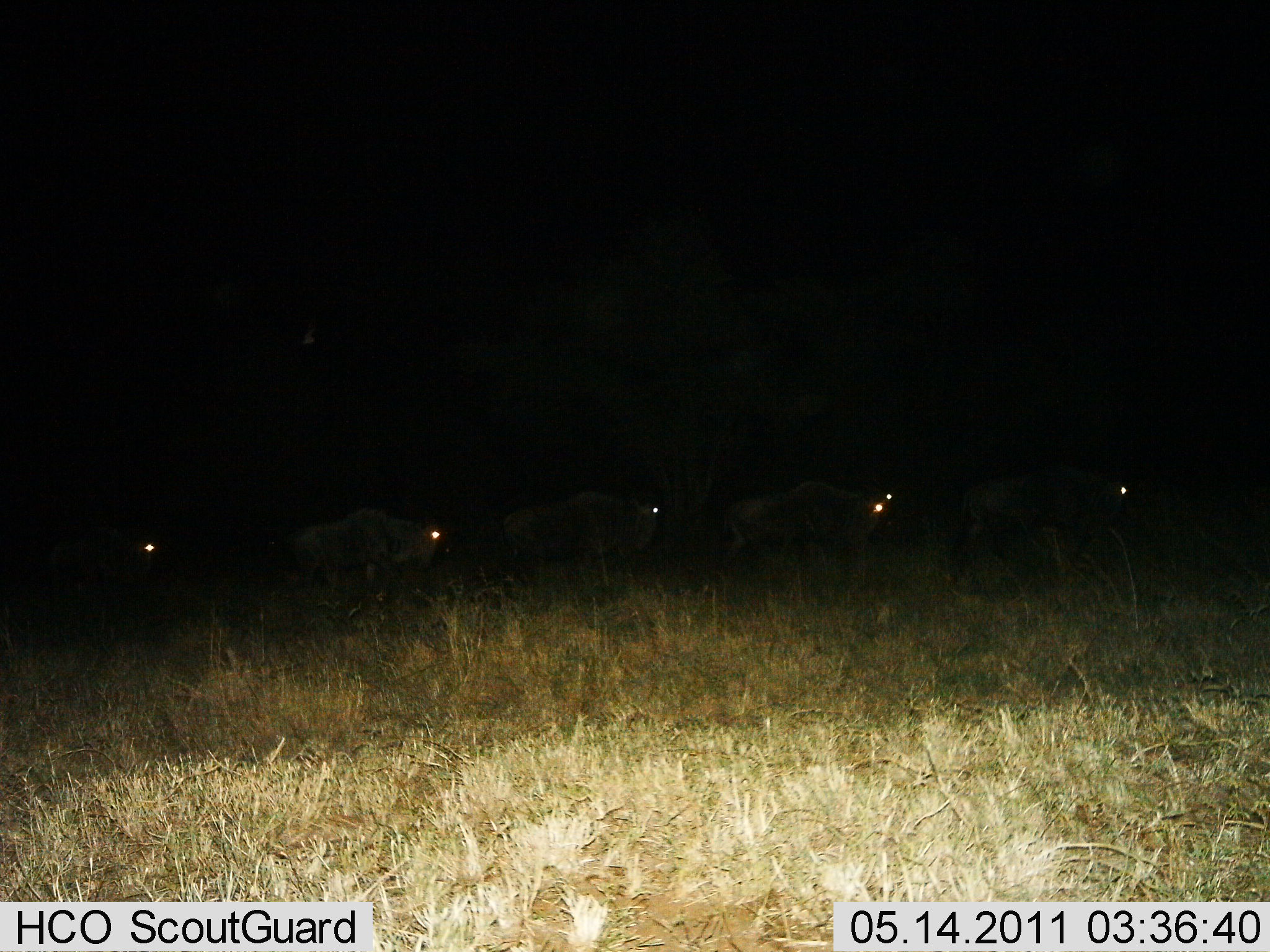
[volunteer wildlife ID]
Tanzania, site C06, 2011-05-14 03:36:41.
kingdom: Animalia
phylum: Chordata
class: Mammalia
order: Artiodactyla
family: Bovidae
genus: Connochaetes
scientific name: Connochaetes taurinus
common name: blue wildebeest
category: wildebeest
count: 5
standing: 25%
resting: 0%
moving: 83%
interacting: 0%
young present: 0%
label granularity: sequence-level